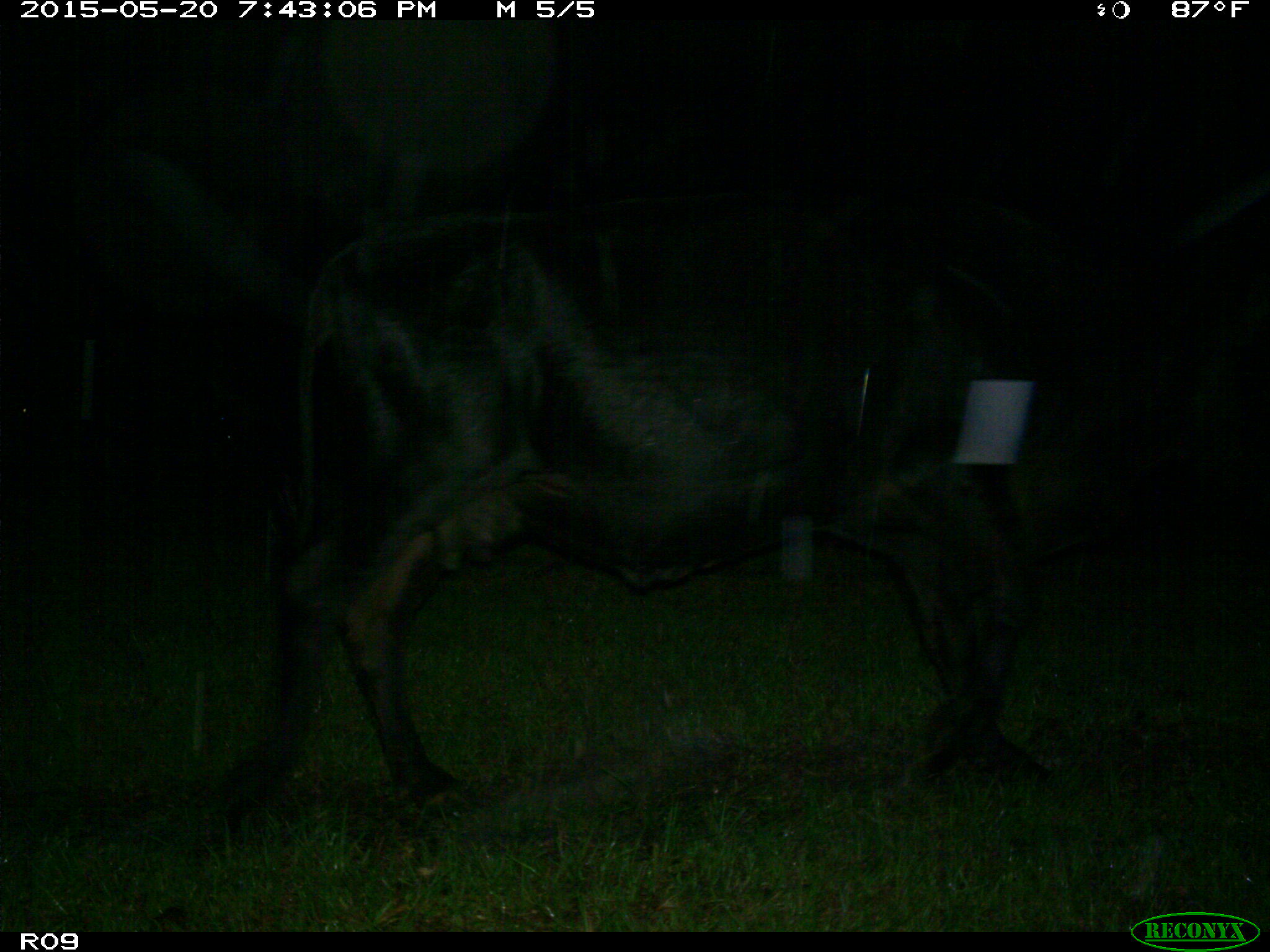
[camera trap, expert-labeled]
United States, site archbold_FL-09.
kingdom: Animalia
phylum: Chordata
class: Mammalia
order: Artiodactyla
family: Bovidae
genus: Bos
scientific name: Bos taurus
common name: domestic cow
Bos taurus (domestic cow).